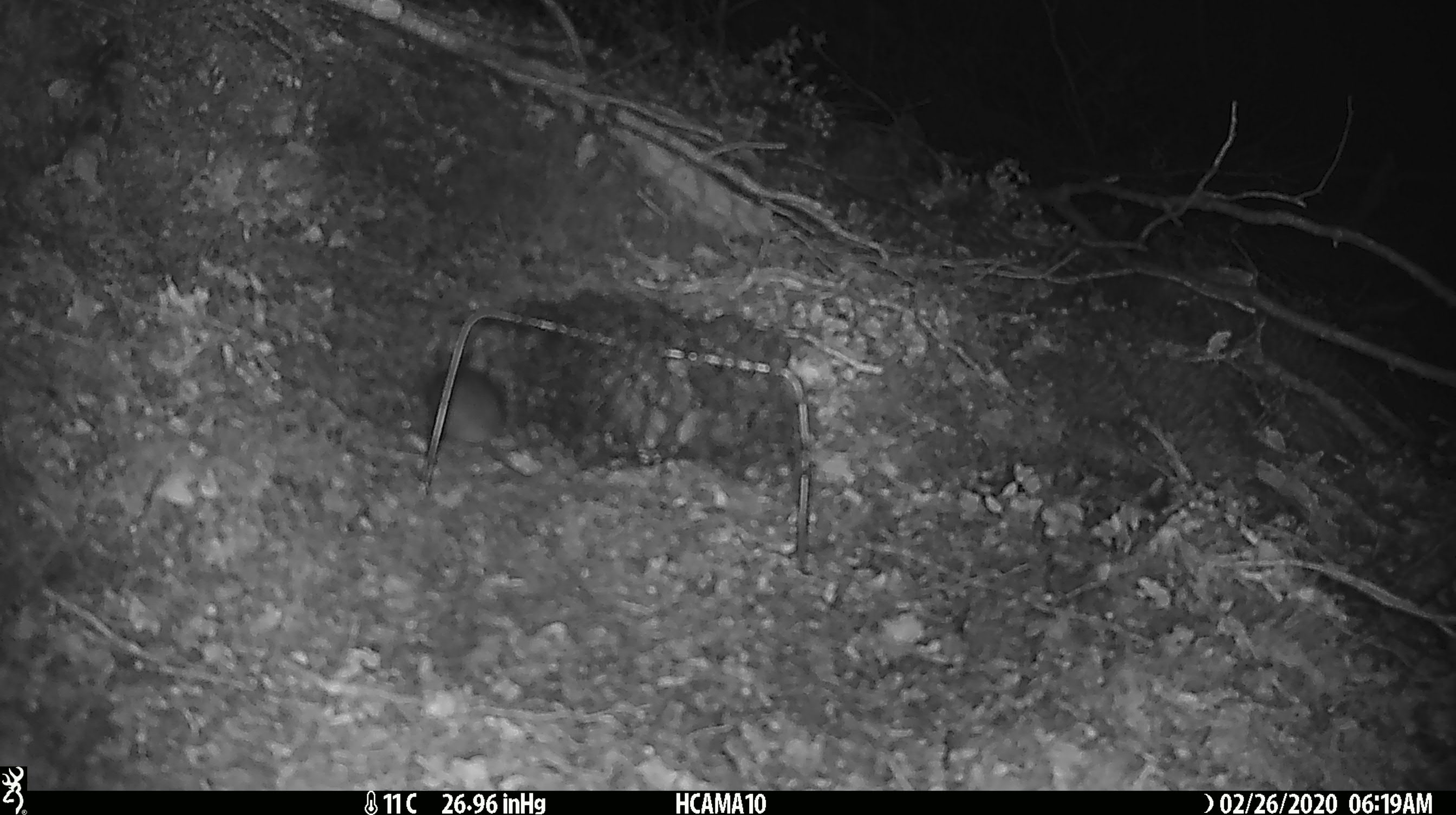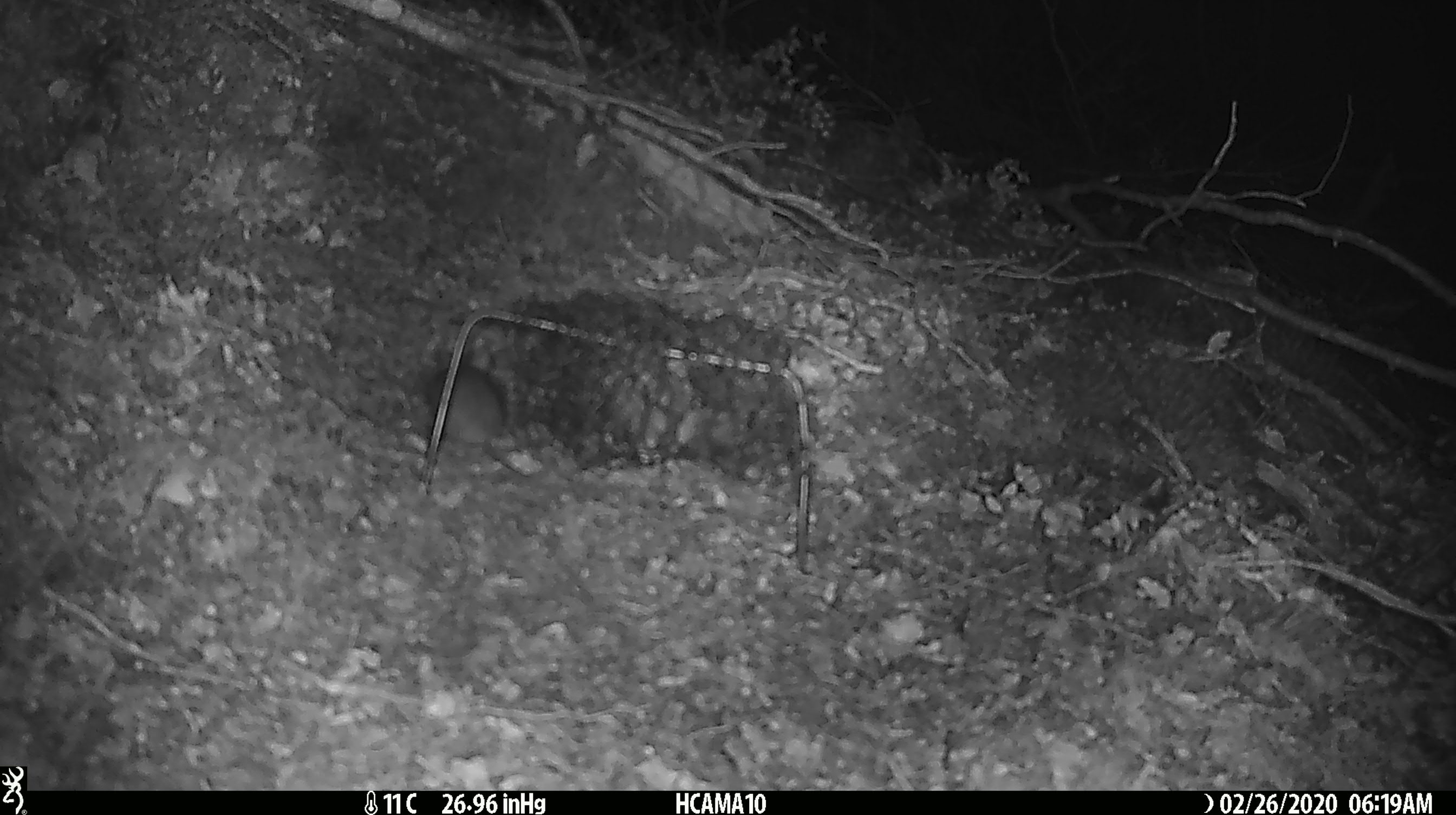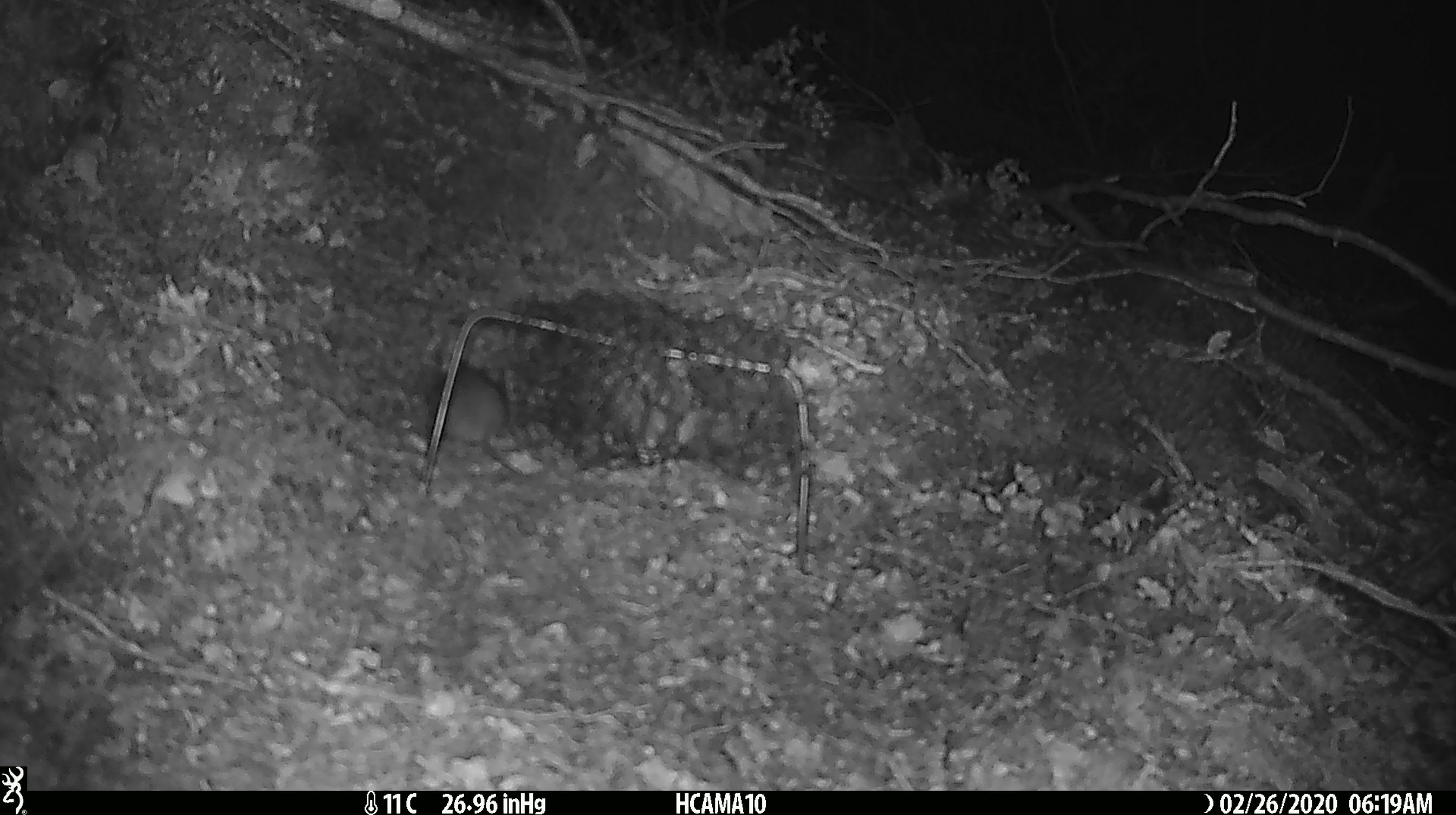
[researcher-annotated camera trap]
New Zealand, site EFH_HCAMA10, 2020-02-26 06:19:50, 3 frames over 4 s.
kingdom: Animalia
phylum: Chordata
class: Mammalia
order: Rodentia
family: Muridae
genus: Mus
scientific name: Mus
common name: mouse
Mouse (Mus).